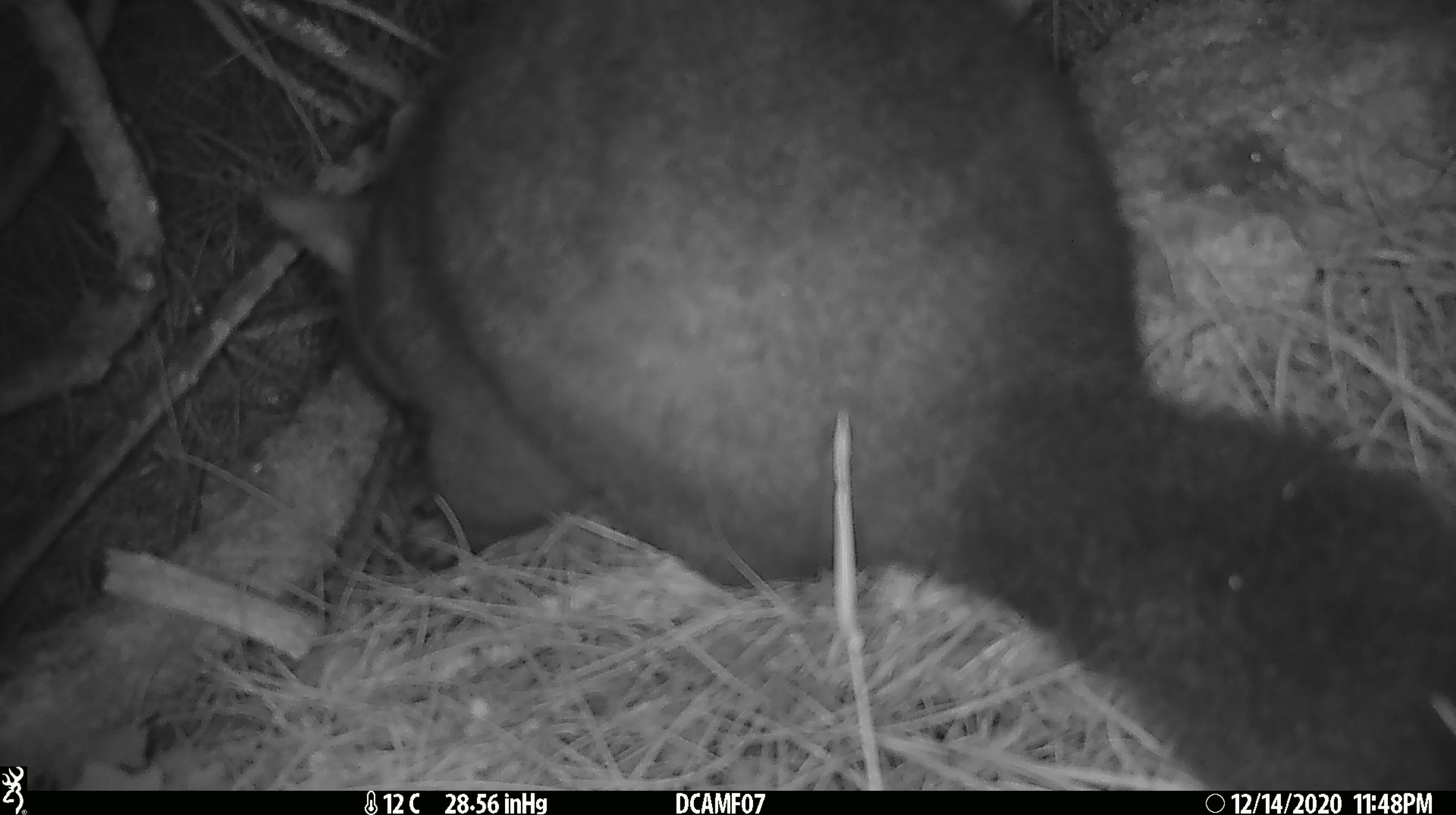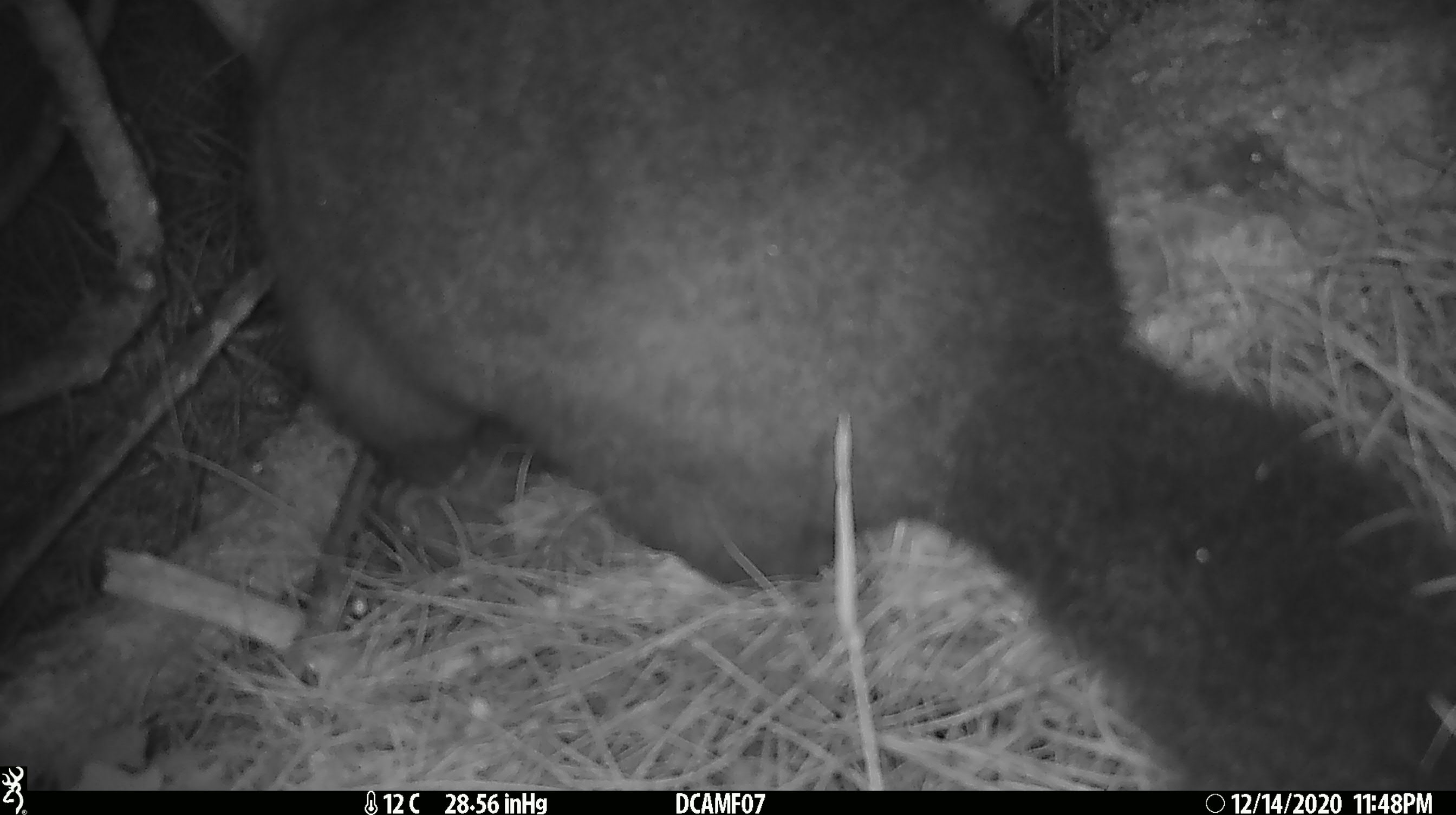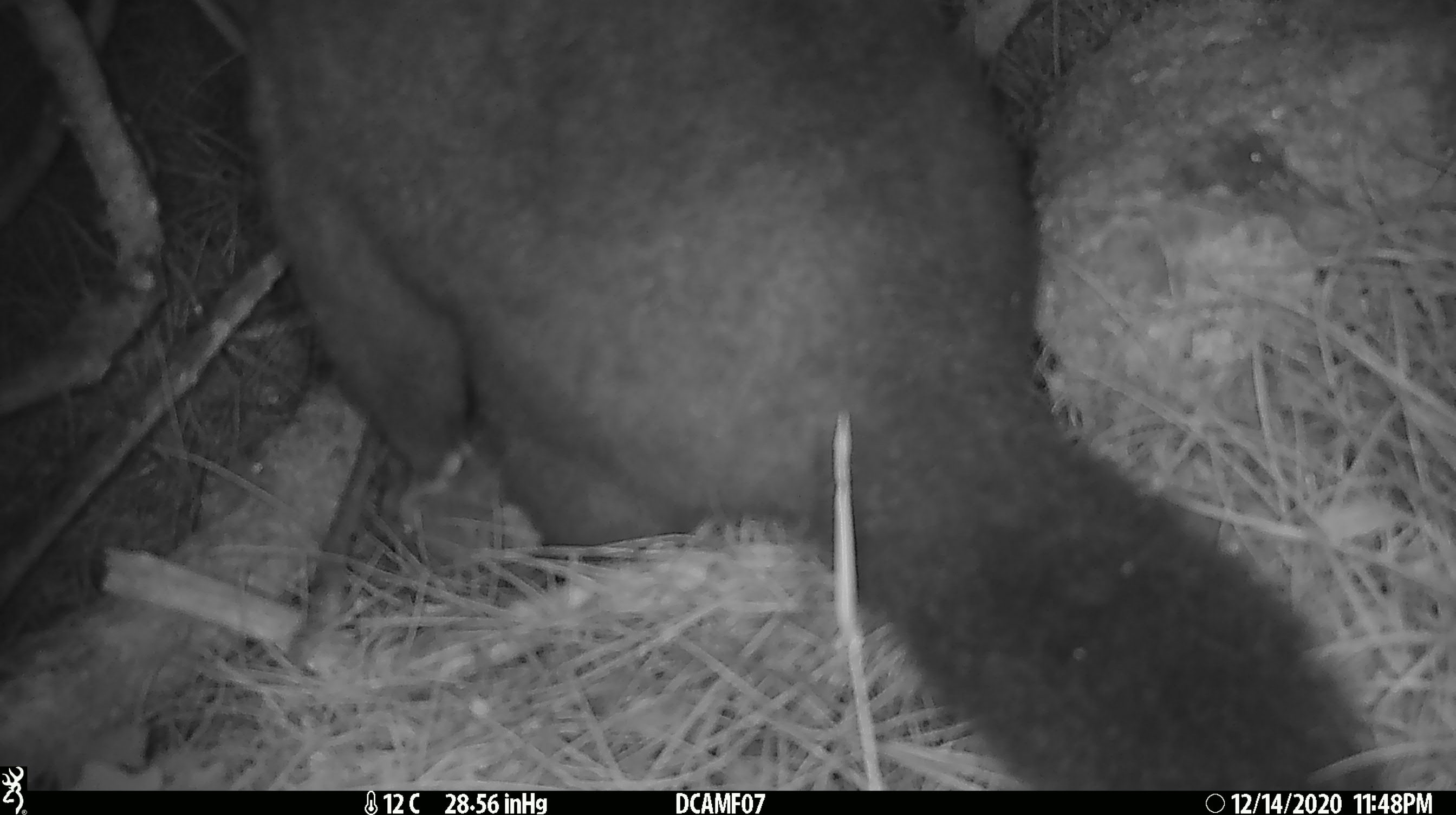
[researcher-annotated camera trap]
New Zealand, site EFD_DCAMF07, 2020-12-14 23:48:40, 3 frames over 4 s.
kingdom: Animalia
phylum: Chordata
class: Mammalia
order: Diprotodontia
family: Phalangeridae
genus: Trichosurus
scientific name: Trichosurus vulpecula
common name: common brushtail possum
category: possum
Possum (common brushtail possum) (Trichosurus vulpecula).